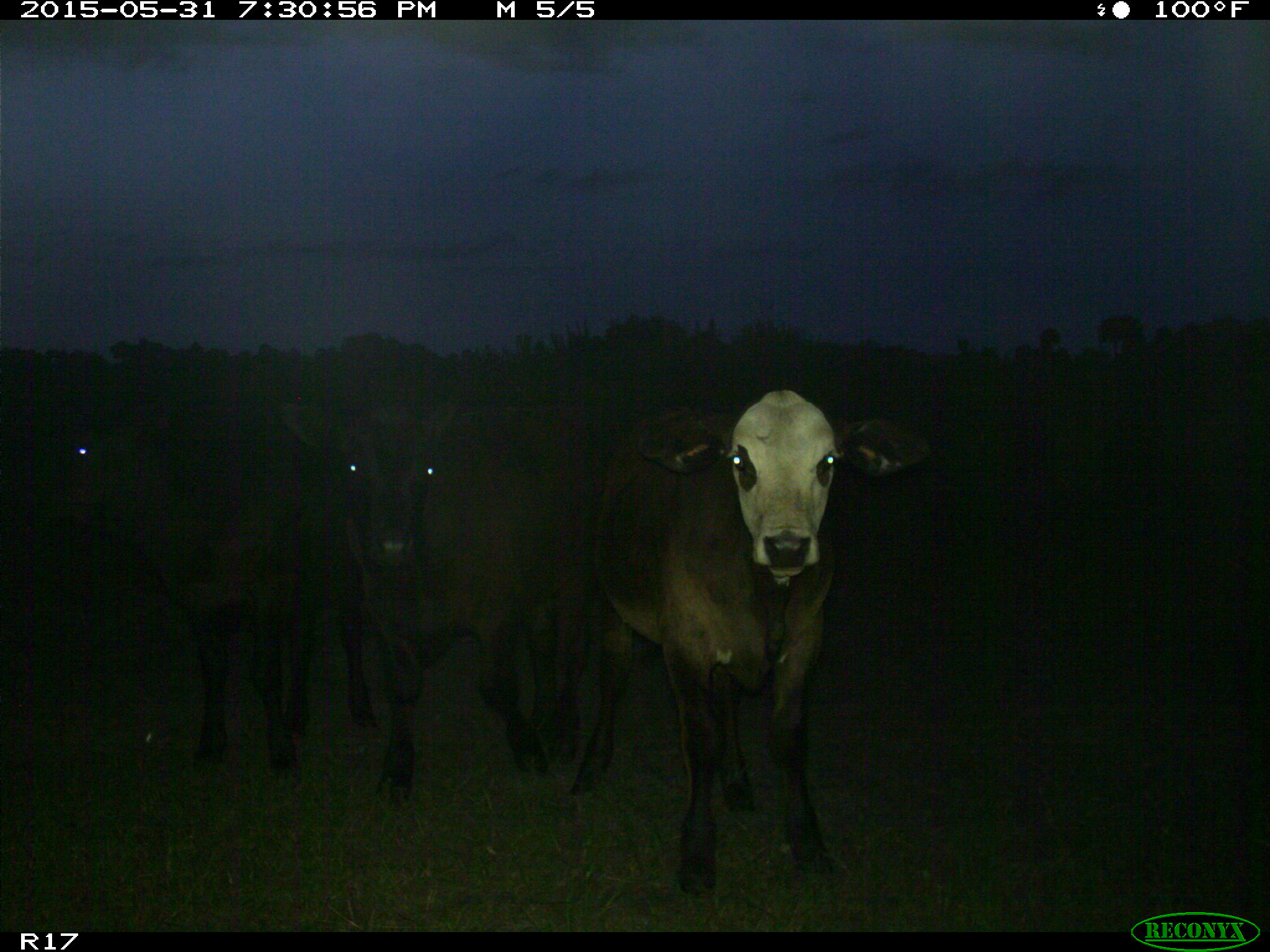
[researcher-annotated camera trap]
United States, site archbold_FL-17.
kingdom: Animalia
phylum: Chordata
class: Mammalia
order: Artiodactyla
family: Bovidae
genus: Bos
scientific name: Bos taurus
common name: domestic cow